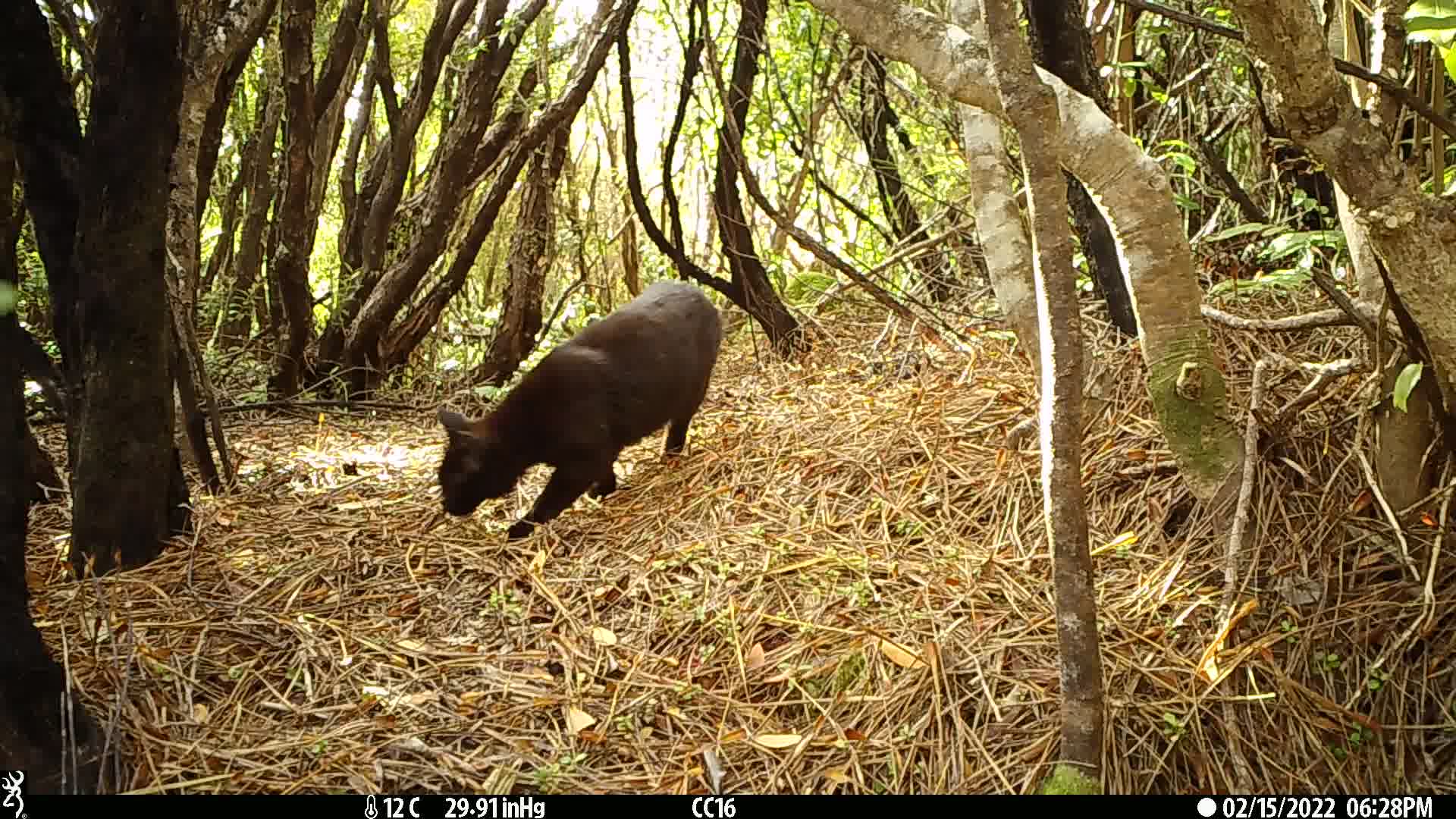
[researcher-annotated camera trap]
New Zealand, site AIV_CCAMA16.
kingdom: Animalia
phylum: Chordata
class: Mammalia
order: Carnivora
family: Felidae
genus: Felis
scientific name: Felis catus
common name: domestic cat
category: cat